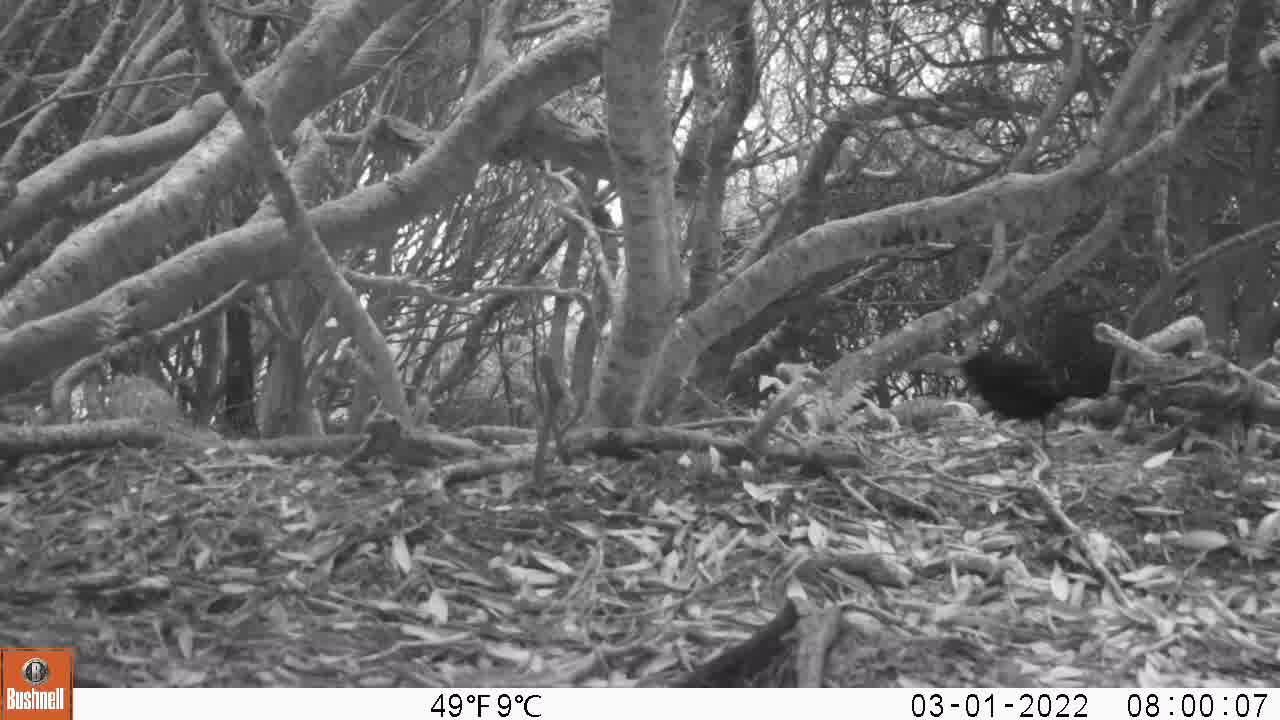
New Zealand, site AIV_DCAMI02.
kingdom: Animalia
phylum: Chordata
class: Aves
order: Passeriformes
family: Turdidae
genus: Turdus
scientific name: Turdus merula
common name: eurasian blackbird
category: blackbird